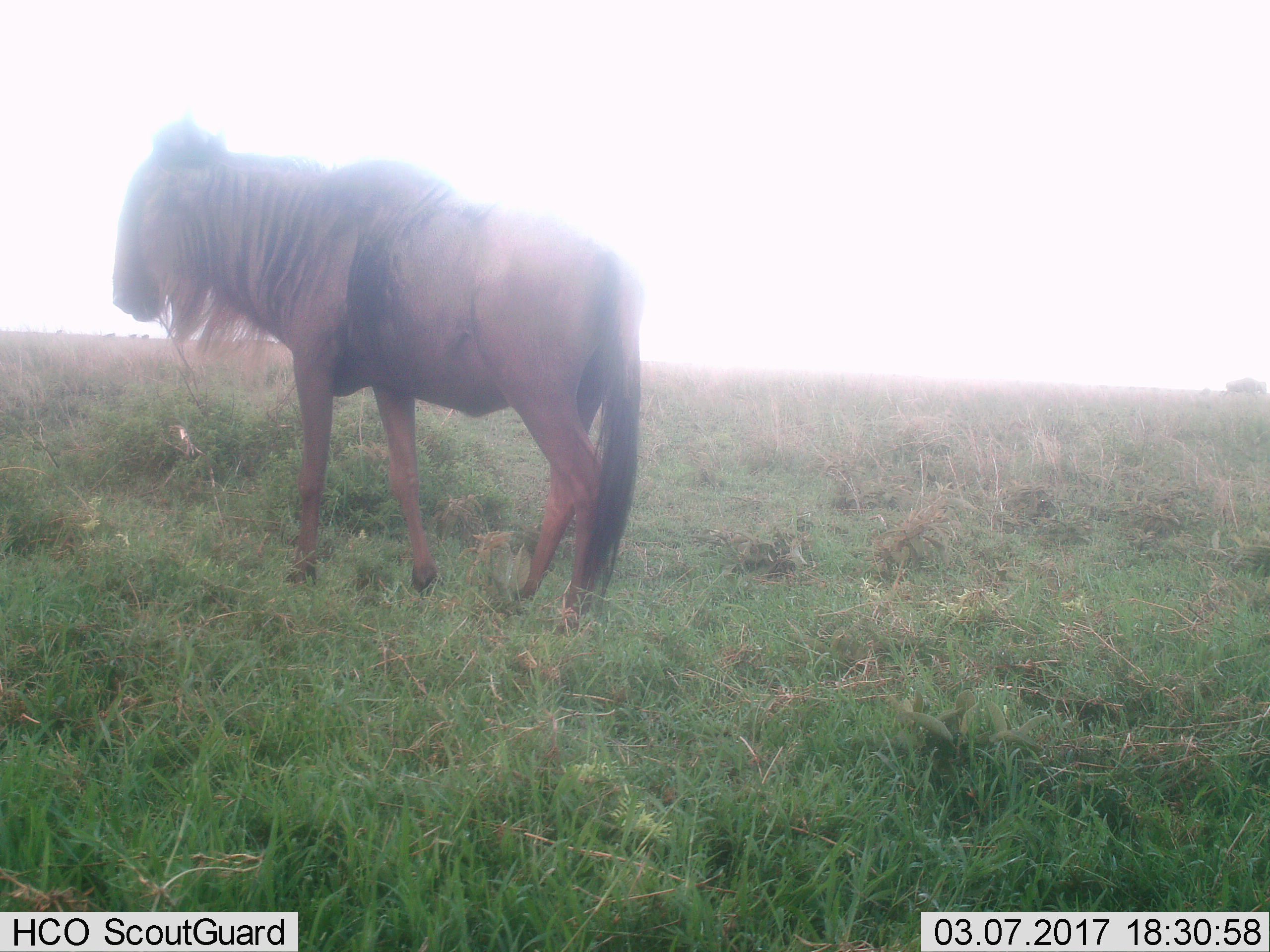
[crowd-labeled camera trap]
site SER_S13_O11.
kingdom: Animalia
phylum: Chordata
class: Mammalia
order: Artiodactyla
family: Bovidae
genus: Connochaetes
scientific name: Connochaetes taurinus taurinus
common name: blue wildebeest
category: wildebeestblue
Wildebeestblue (blue wildebeest) (Connochaetes taurinus taurinus), count 1. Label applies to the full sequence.